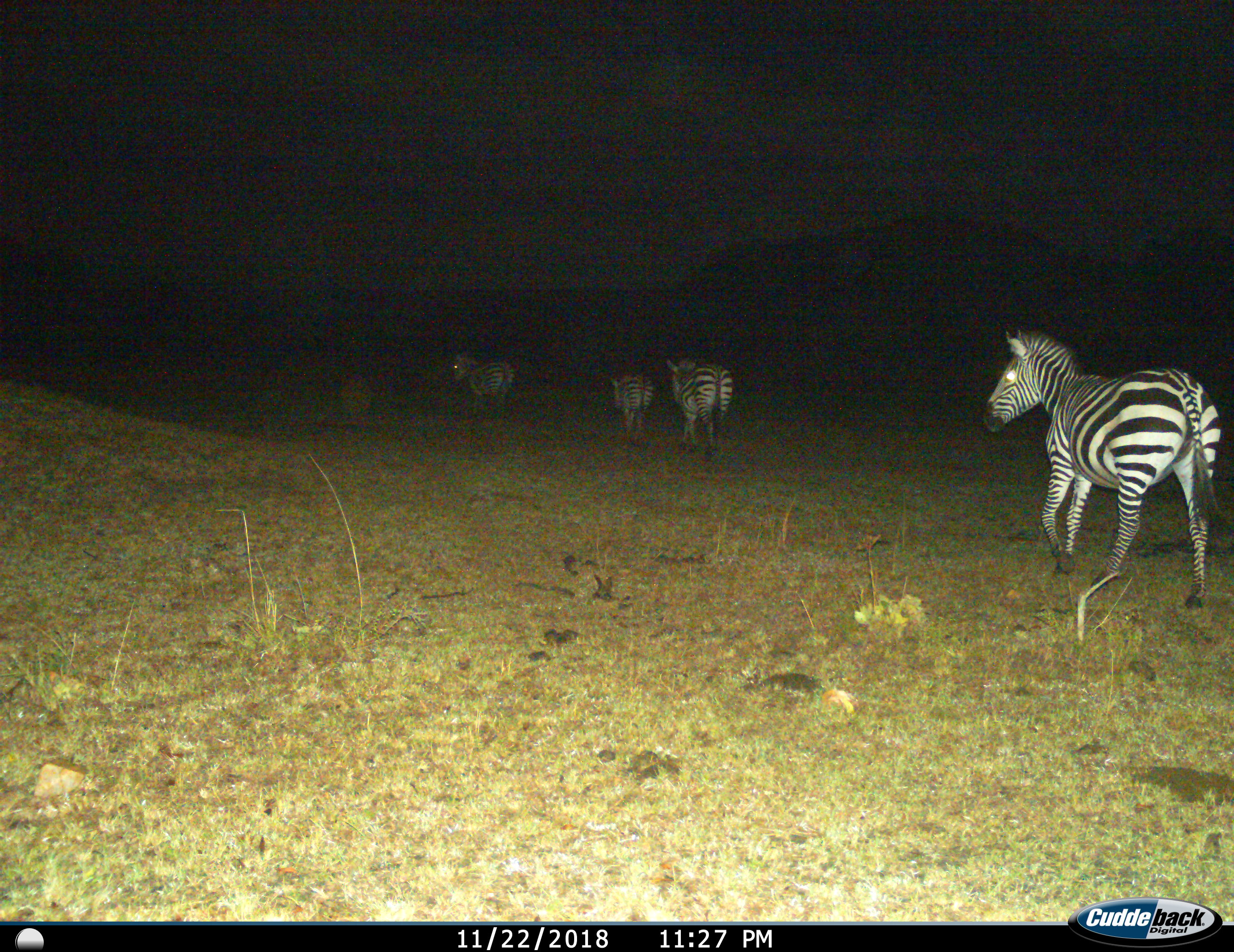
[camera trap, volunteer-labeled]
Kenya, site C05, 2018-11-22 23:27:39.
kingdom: Animalia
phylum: Chordata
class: Mammalia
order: Perissodactyla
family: Equidae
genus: Equus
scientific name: Equus quagga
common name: plains zebra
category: zebra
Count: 4.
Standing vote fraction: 20%.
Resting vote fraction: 0%.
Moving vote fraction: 90%.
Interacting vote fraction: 0%.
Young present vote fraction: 50%.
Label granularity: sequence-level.